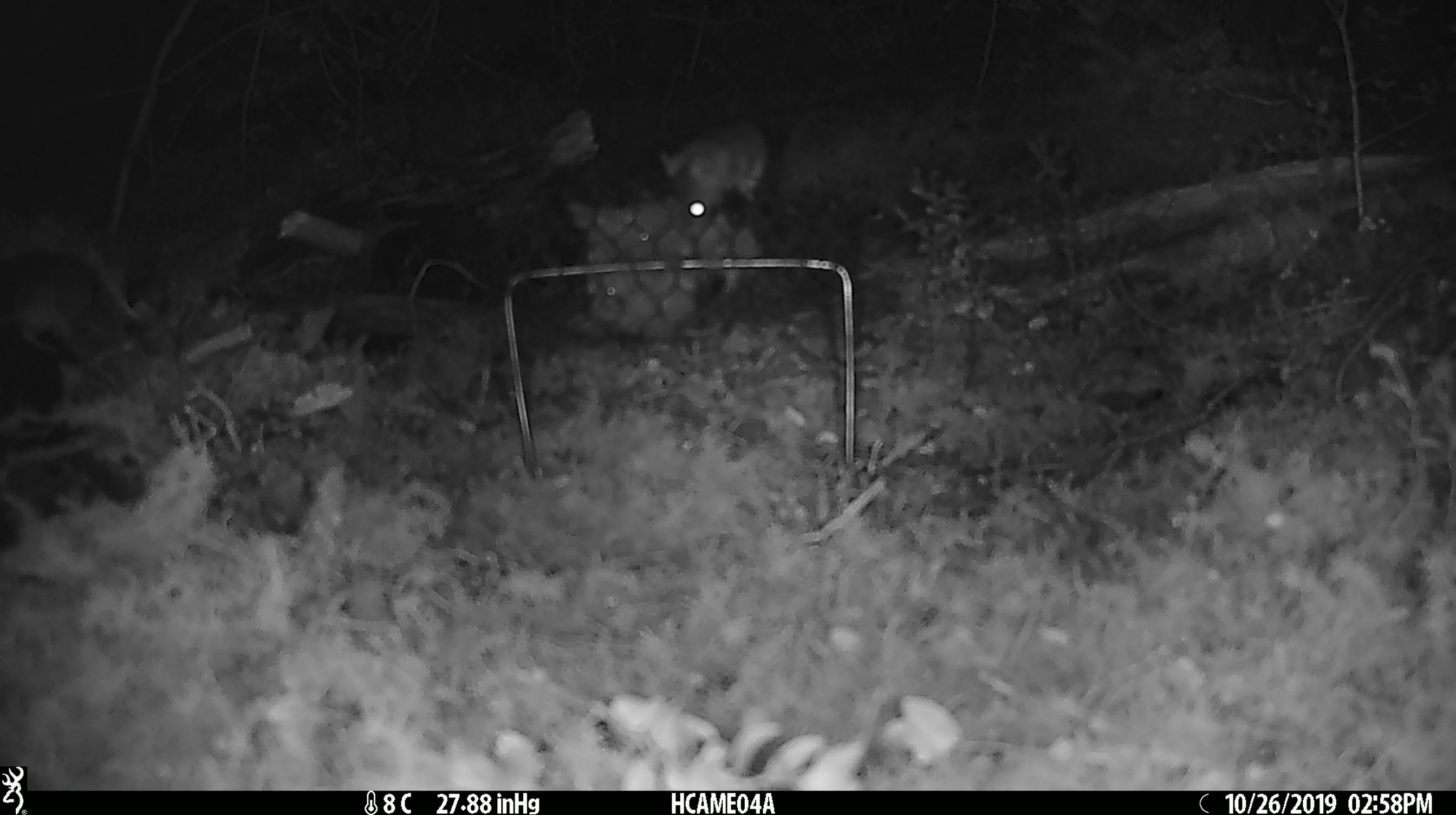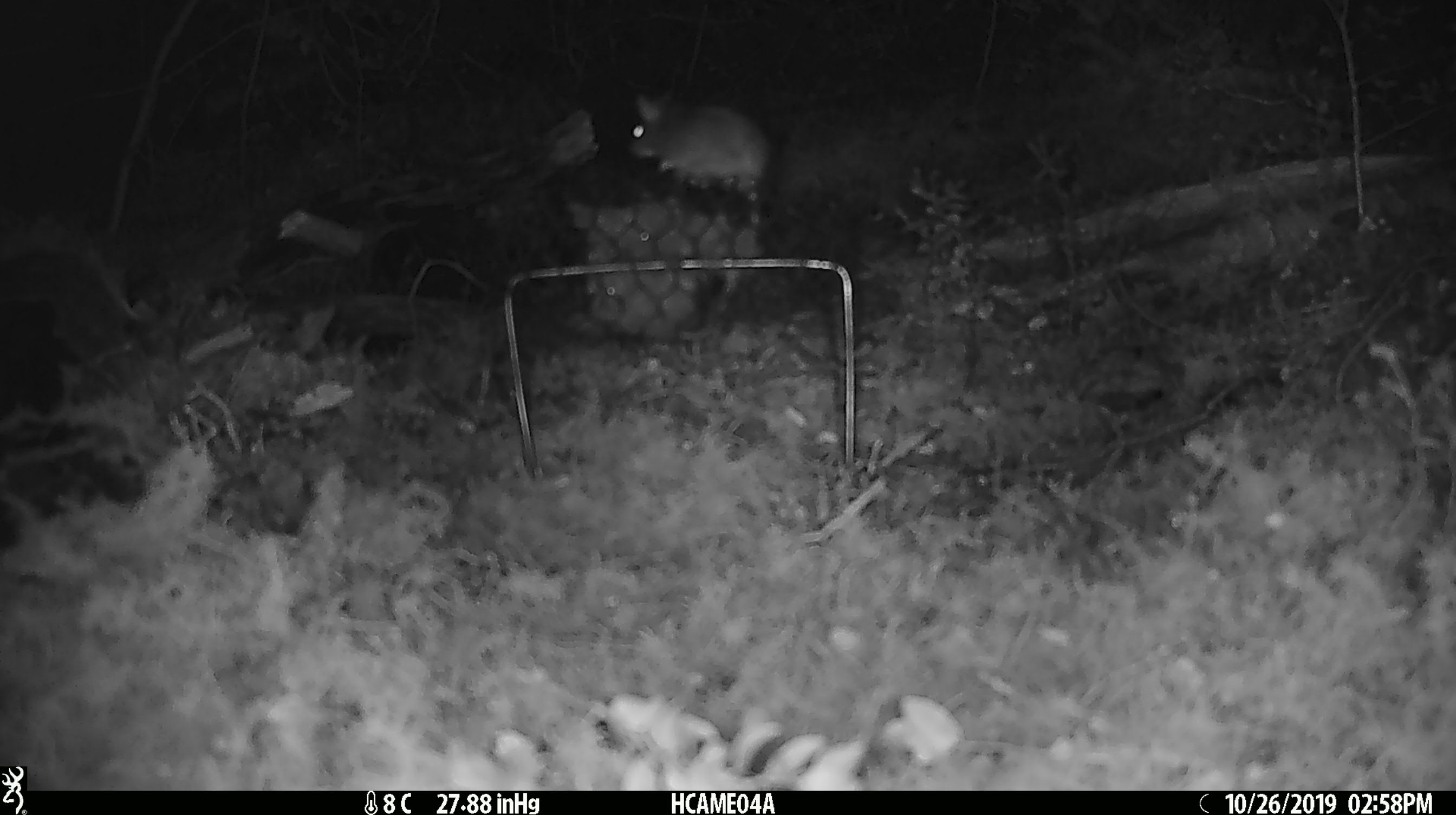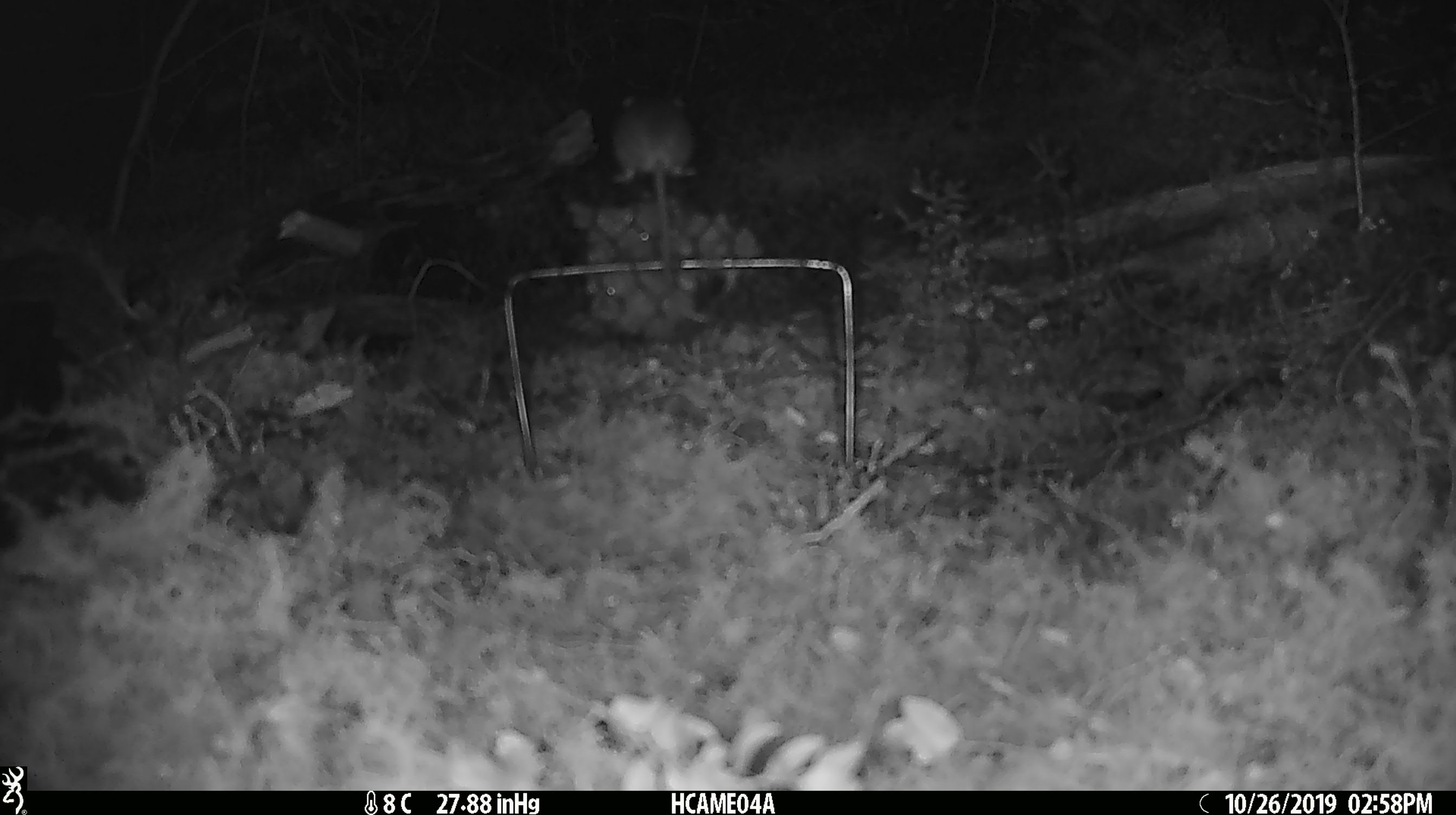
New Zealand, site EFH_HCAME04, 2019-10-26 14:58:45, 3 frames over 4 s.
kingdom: Animalia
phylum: Chordata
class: Mammalia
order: Rodentia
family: Muridae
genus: Mus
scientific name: Mus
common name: mouse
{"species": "mouse (Mus)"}